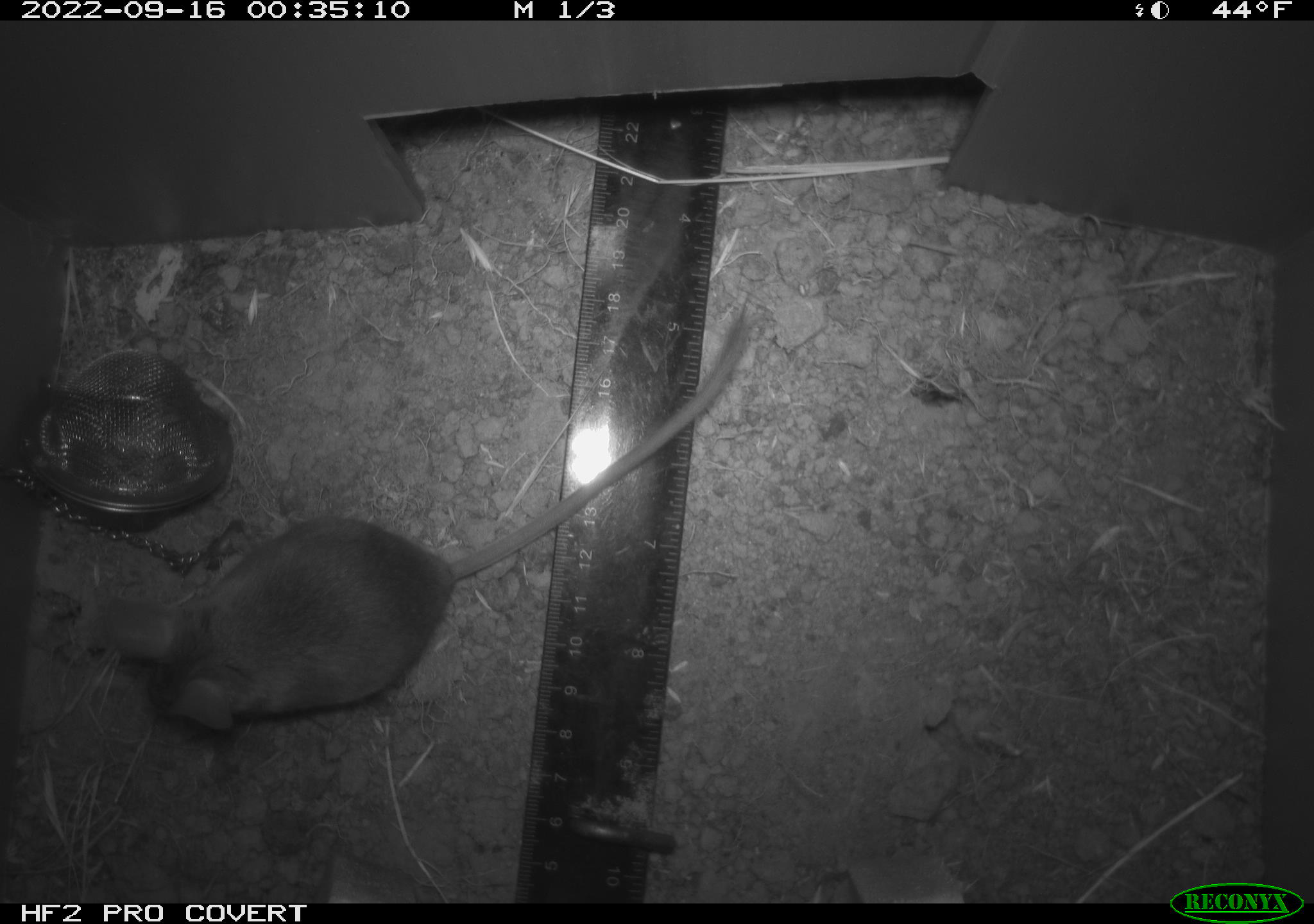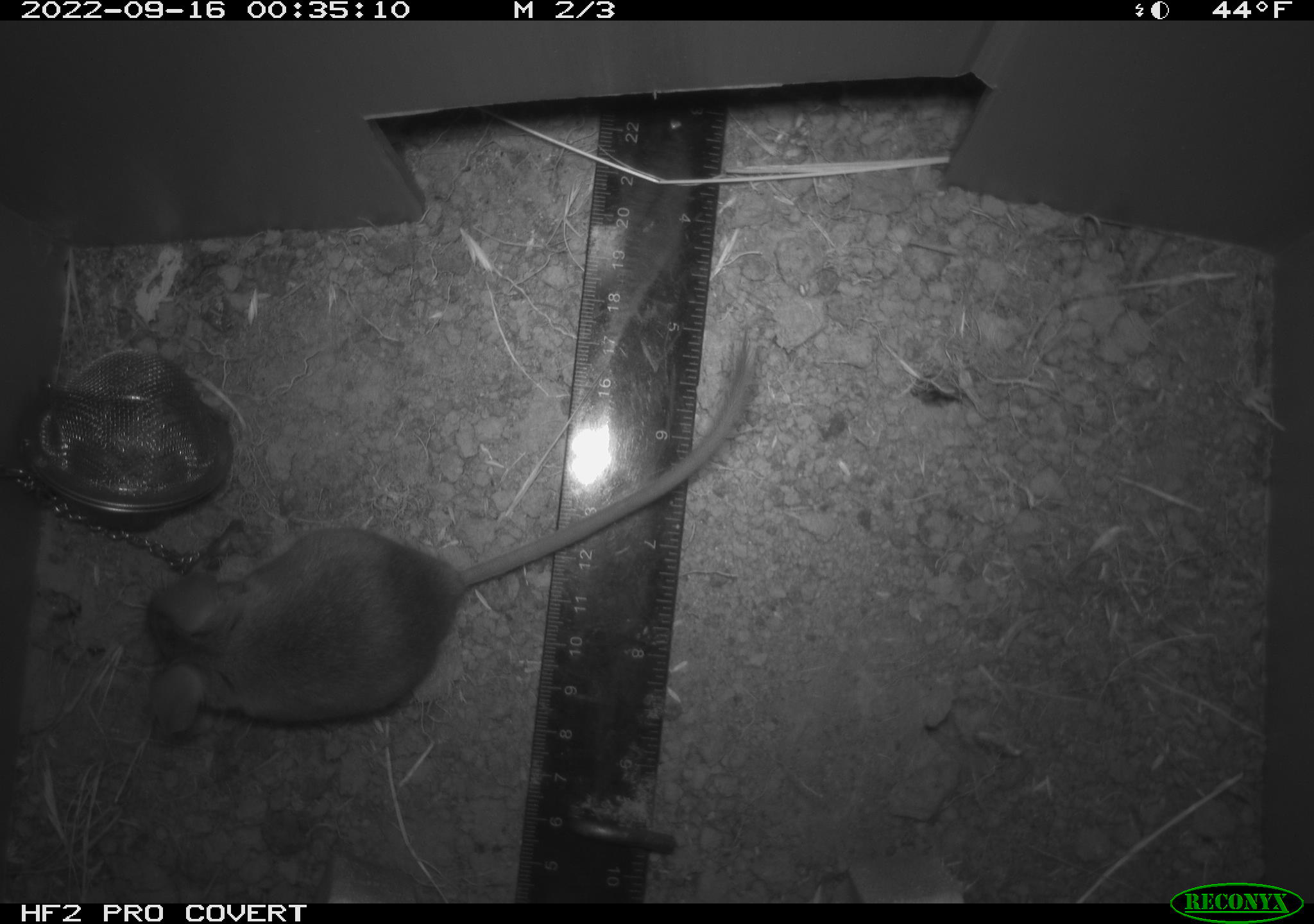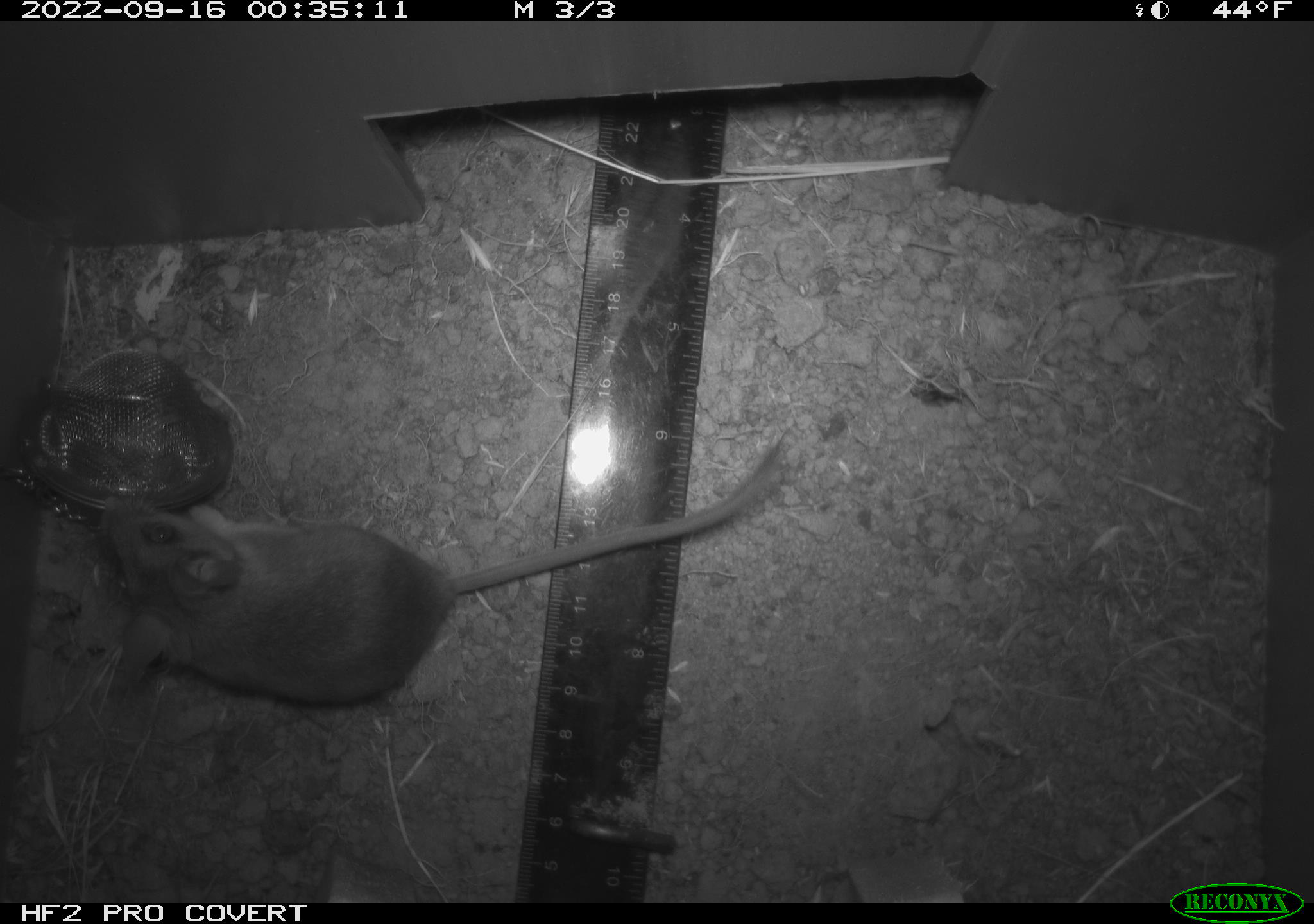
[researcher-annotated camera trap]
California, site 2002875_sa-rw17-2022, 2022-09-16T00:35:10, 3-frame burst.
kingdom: Animalia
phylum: Chordata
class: Mammalia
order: Rodentia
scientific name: Rodentia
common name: mouse species